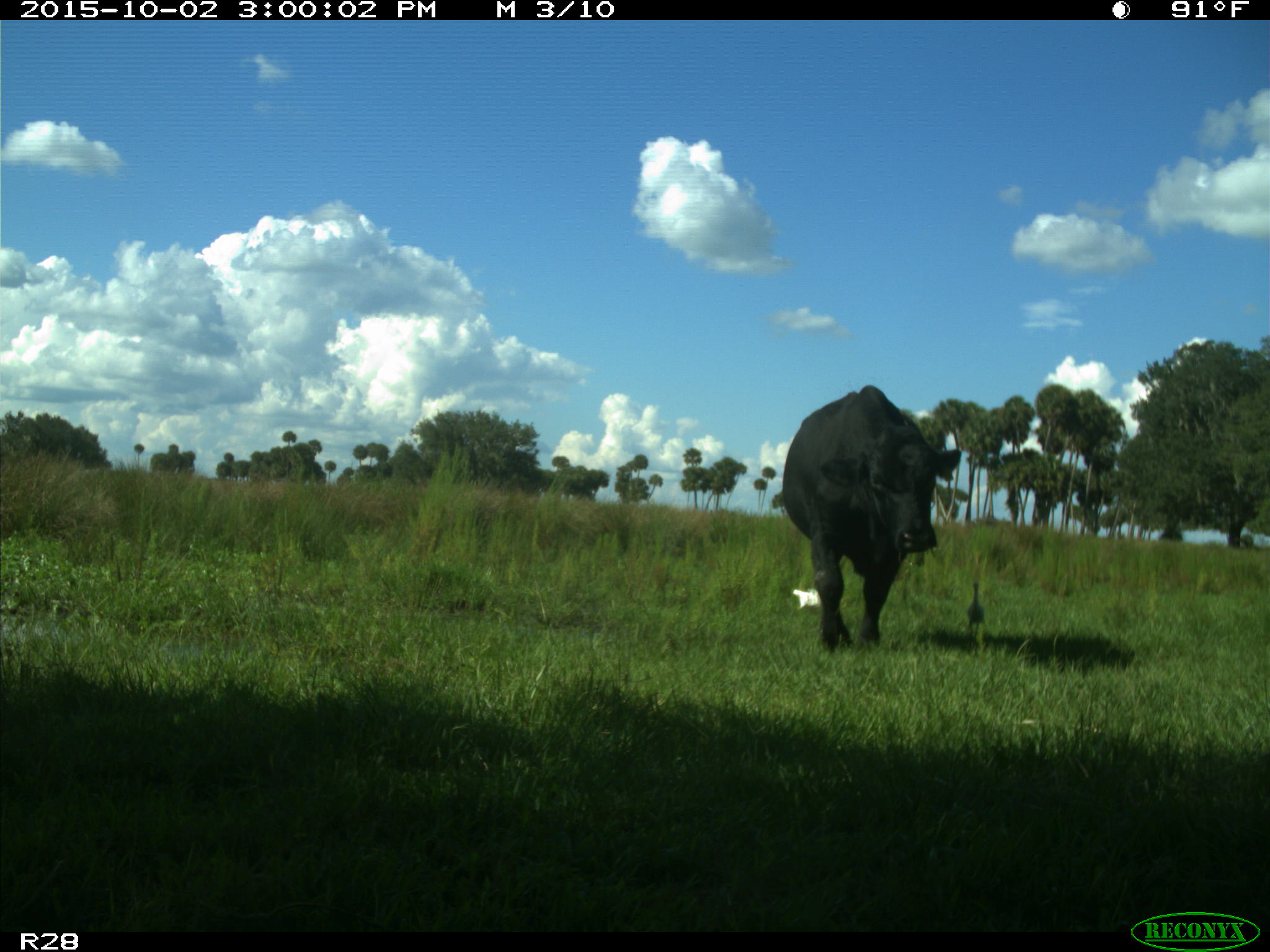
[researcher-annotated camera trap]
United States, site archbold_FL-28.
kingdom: Animalia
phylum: Chordata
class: Mammalia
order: Artiodactyla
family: Bovidae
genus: Bos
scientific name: Bos taurus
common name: domestic cow